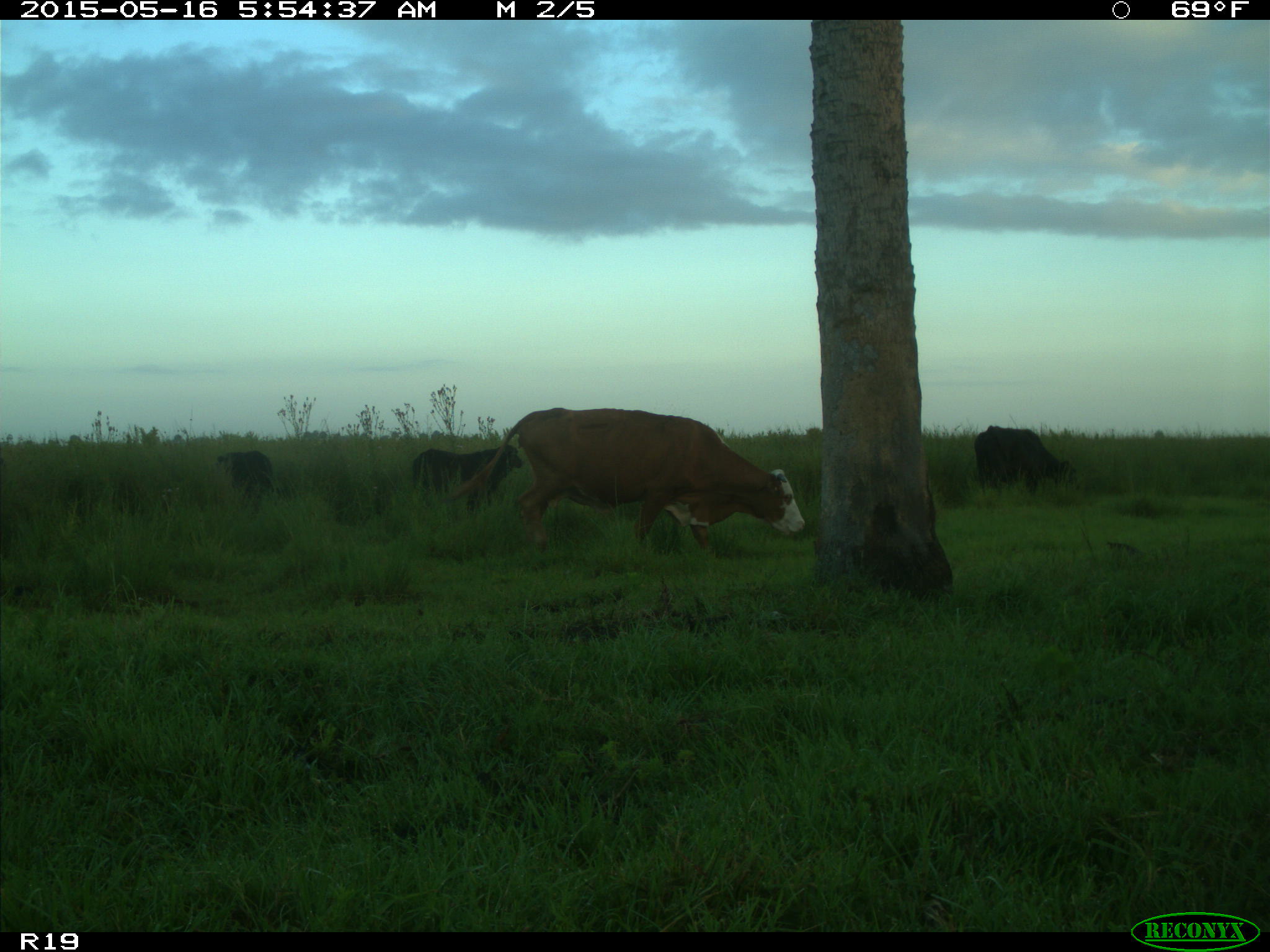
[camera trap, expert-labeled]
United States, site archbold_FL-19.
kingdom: Animalia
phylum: Chordata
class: Mammalia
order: Artiodactyla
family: Bovidae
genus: Bos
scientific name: Bos taurus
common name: domestic cow